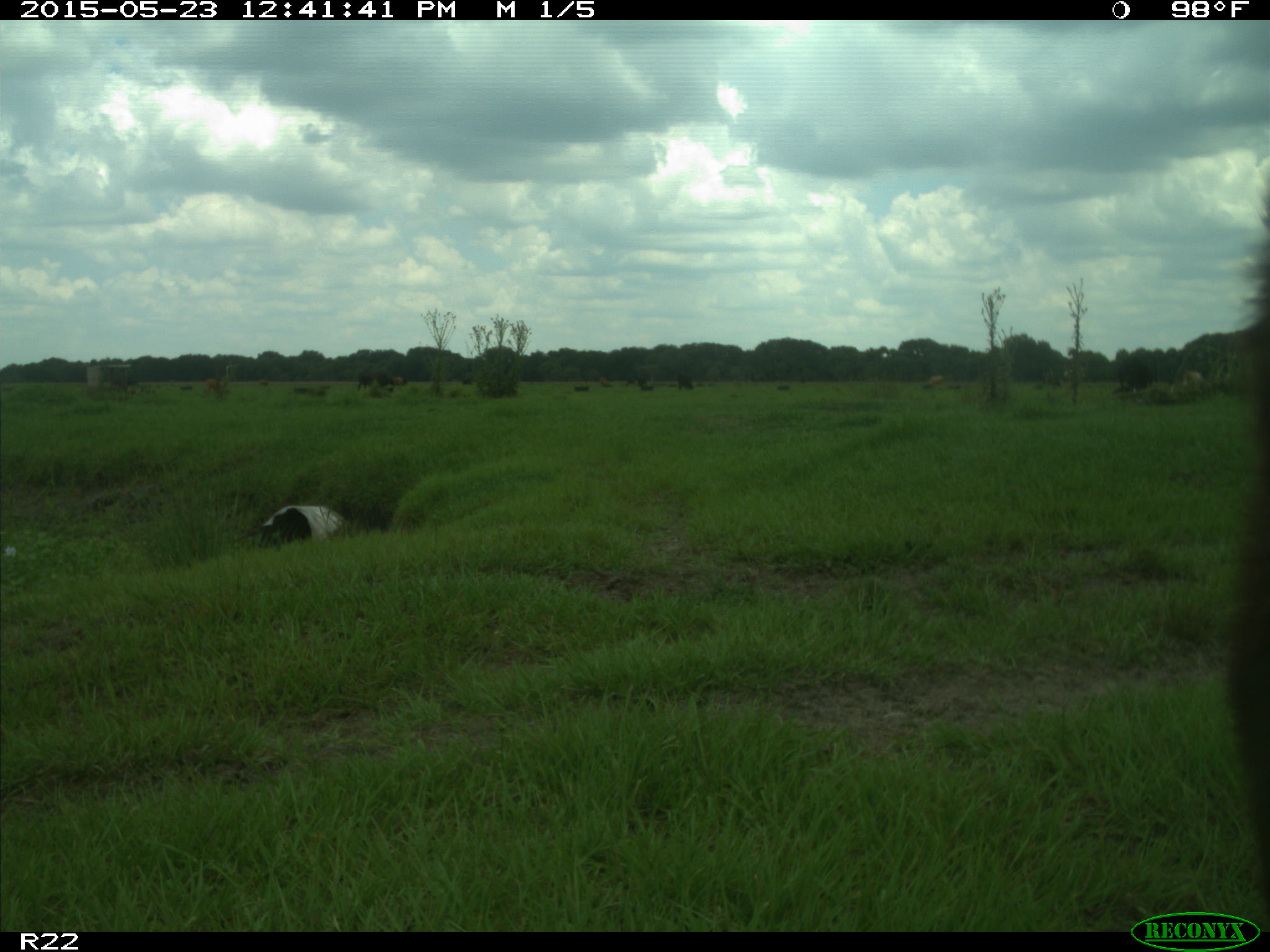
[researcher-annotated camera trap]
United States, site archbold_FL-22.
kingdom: Animalia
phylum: Chordata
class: Mammalia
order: Artiodactyla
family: Bovidae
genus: Bos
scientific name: Bos taurus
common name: domestic cow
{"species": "Bos taurus (domestic cow)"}